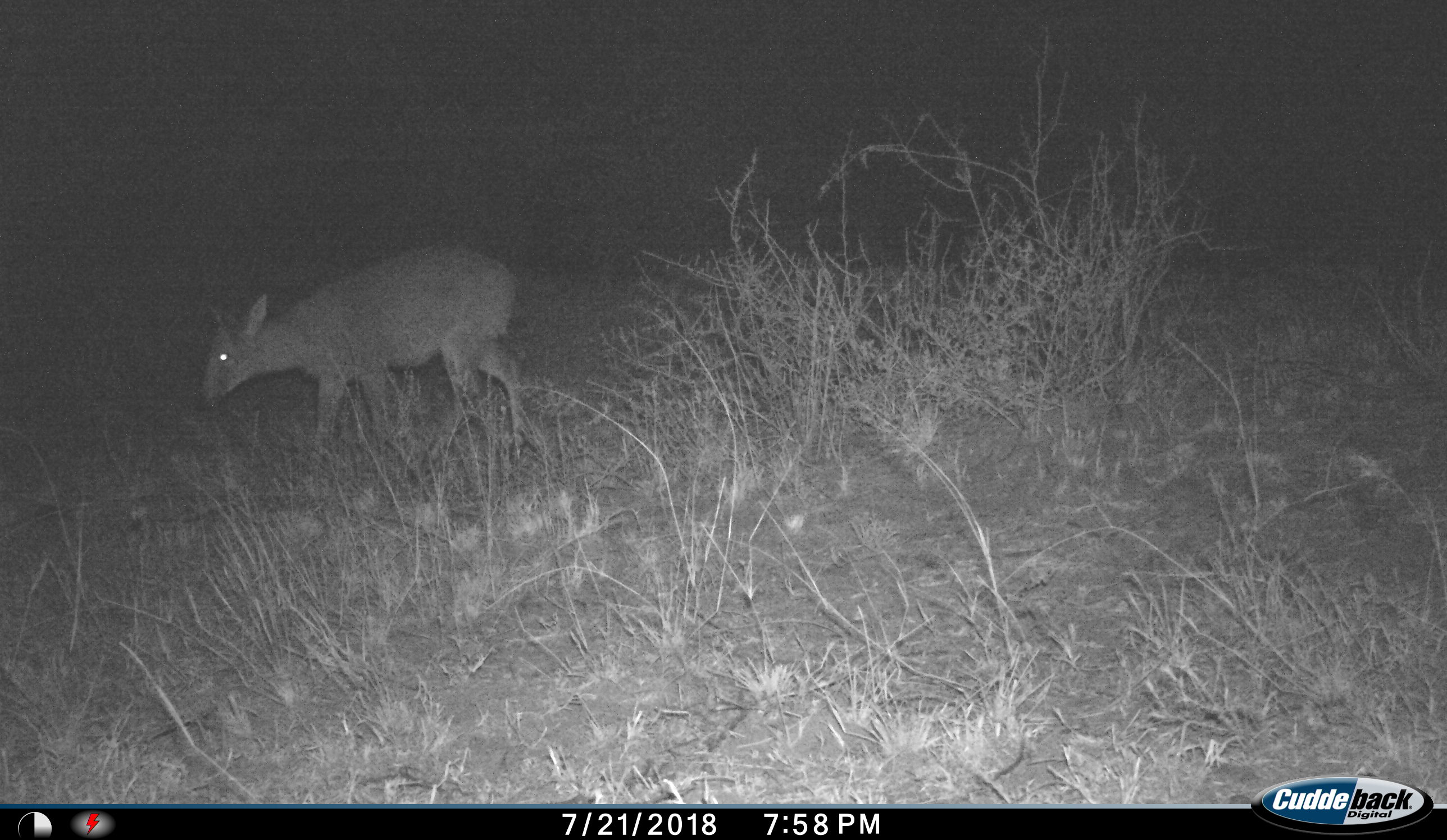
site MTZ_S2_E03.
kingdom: Animalia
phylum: Chordata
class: Mammalia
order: Artiodactyla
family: Bovidae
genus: Sylvicapra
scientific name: Sylvicapra grimmia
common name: common duiker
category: duikercommongrey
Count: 1.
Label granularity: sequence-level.